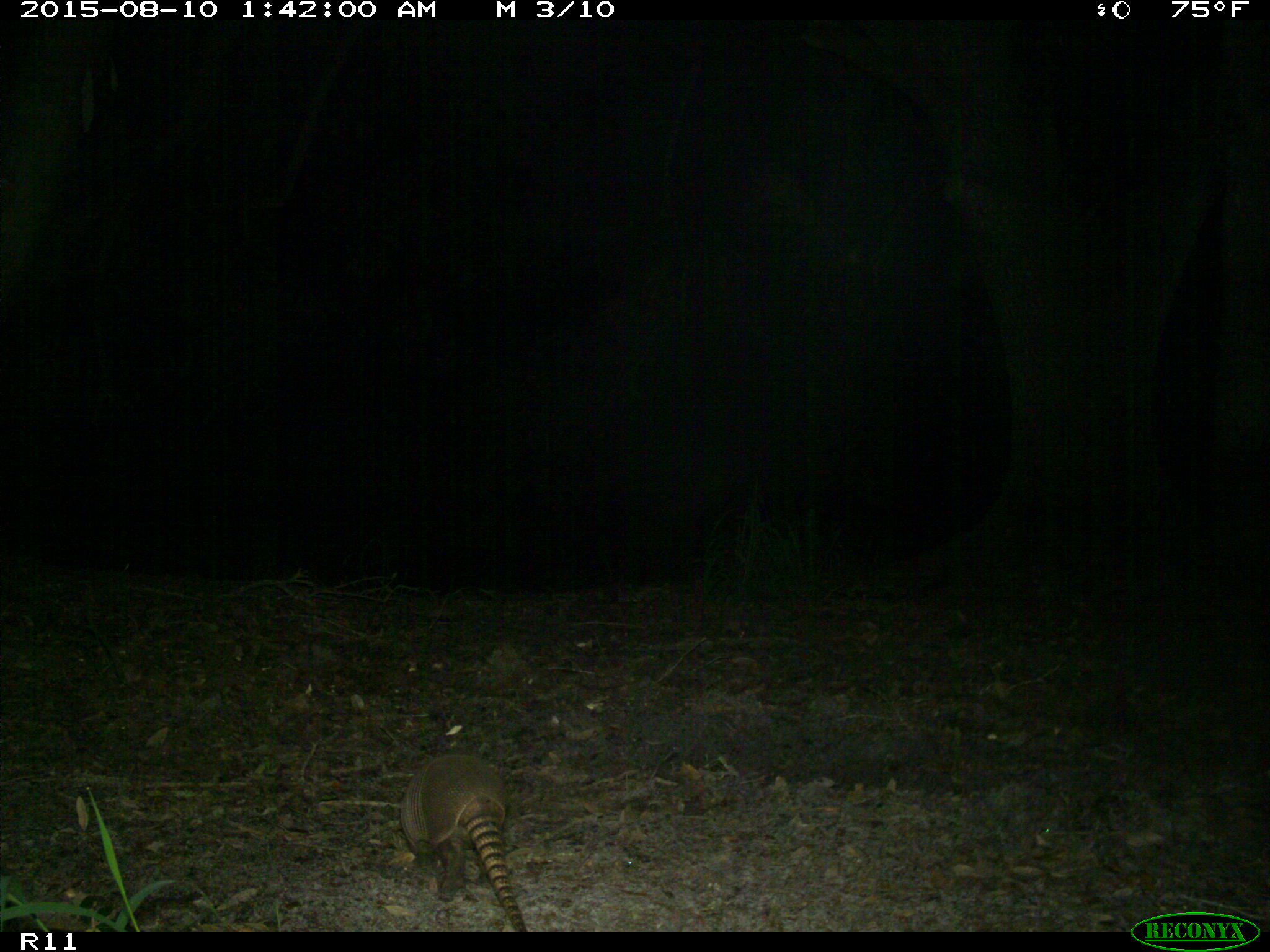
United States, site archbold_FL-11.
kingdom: Animalia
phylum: Chordata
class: Mammalia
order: Cingulata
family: Dasypodidae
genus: Dasypus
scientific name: Dasypus novemcinctus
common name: nine-banded armadillo